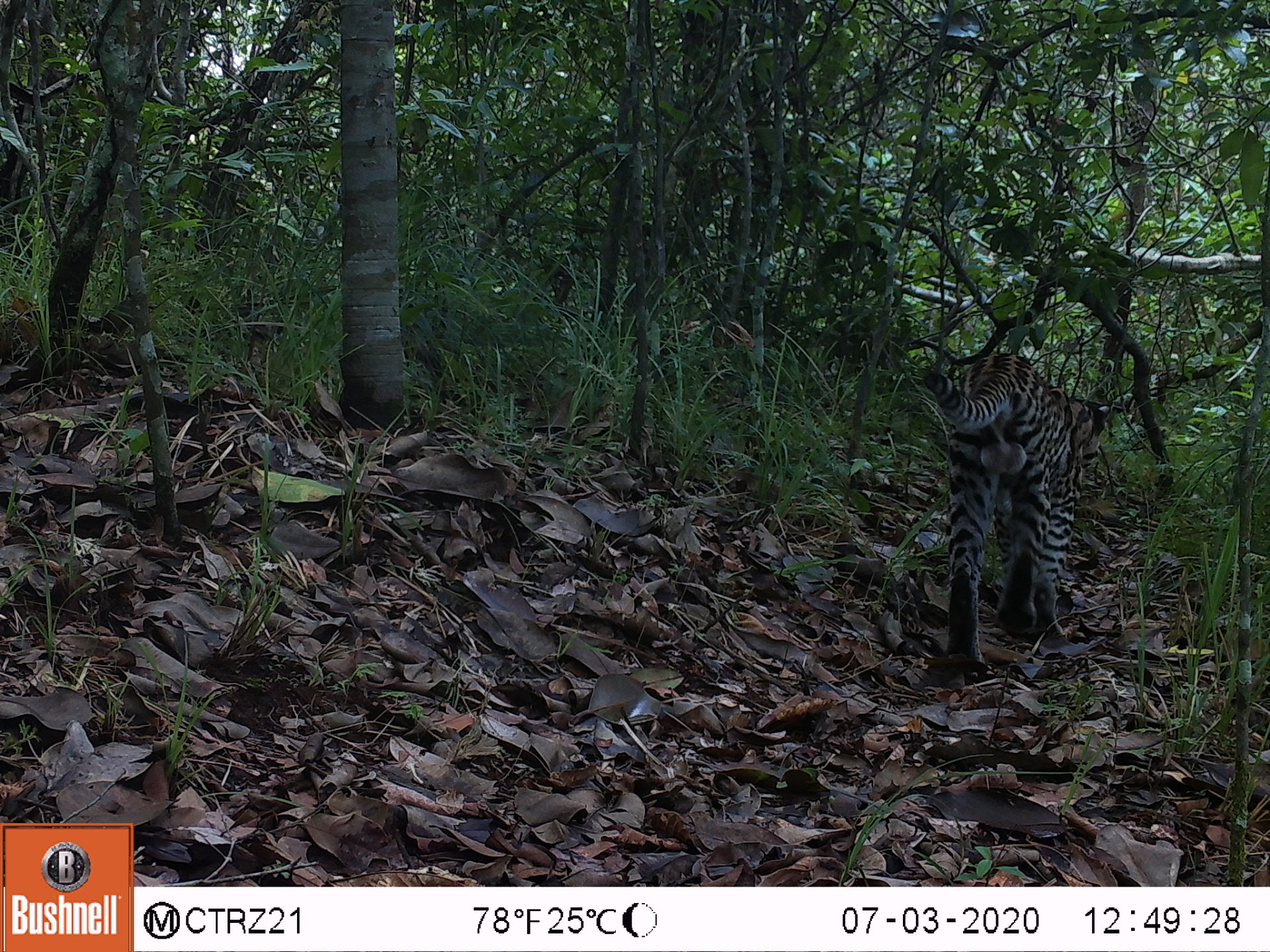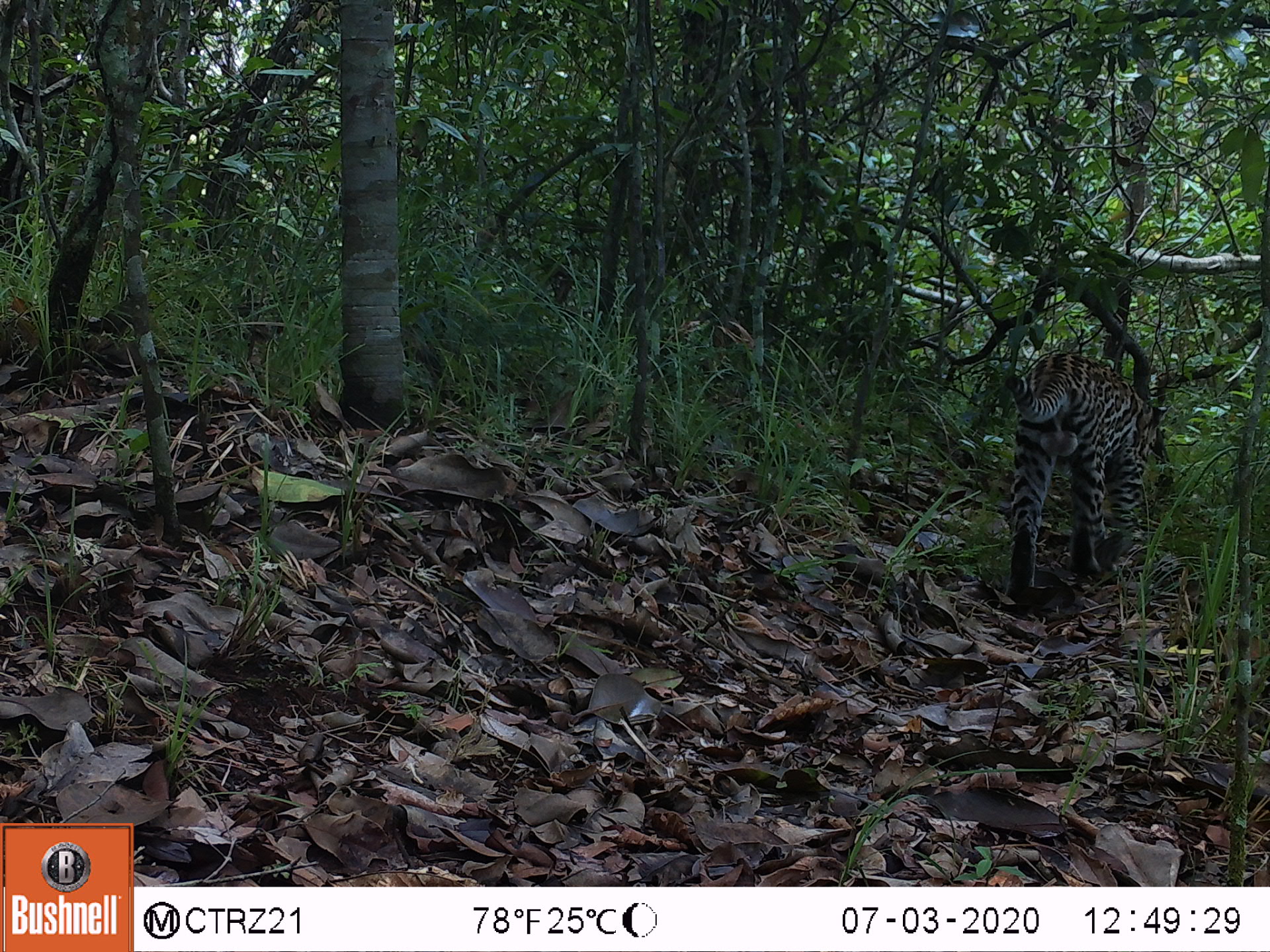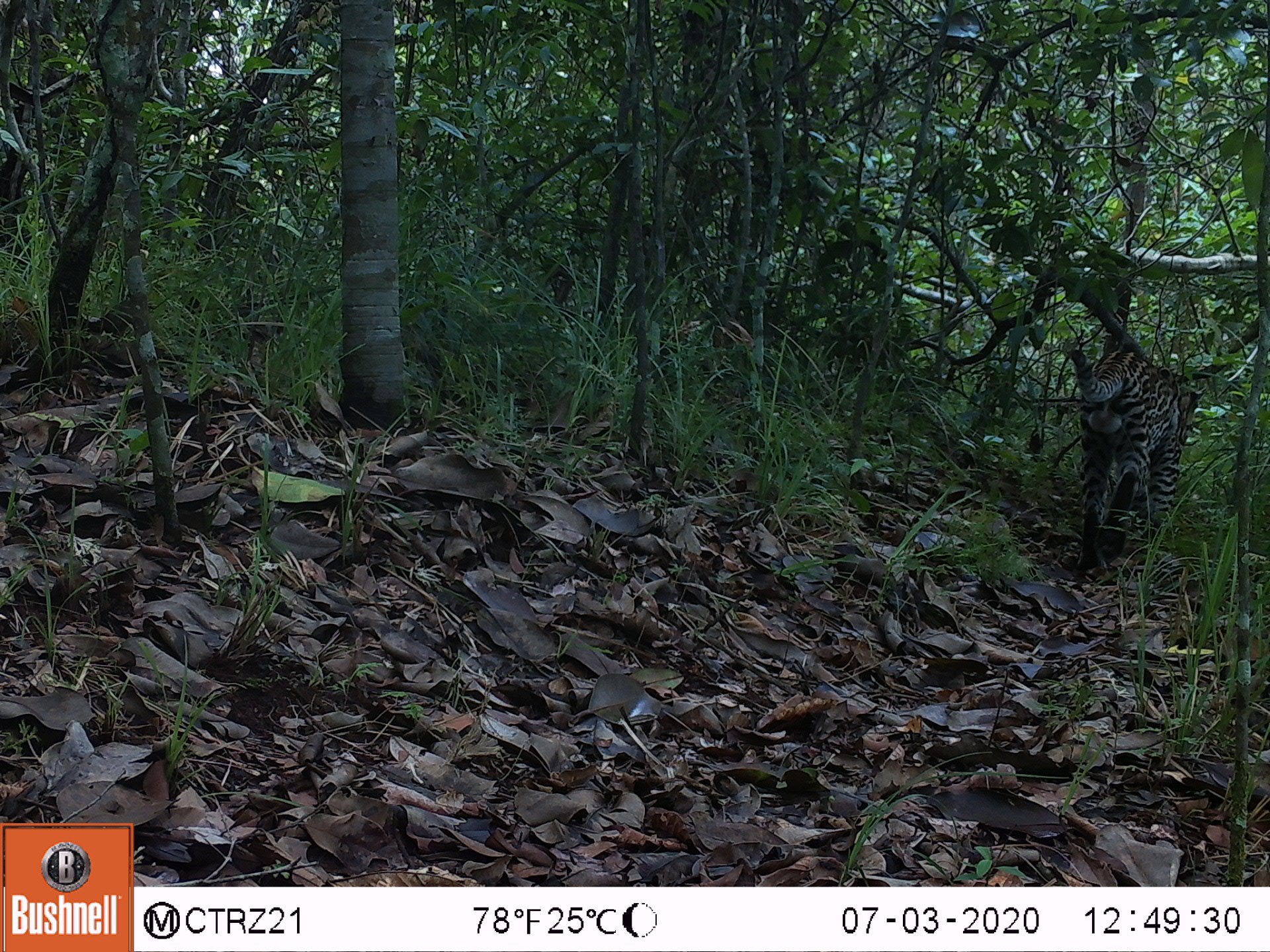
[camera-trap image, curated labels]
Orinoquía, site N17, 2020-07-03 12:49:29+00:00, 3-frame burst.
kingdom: Animalia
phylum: Chordata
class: Mammalia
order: Carnivora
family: Felidae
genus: Leopardus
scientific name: Leopardus pardalis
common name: ocelot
Ocelot (Leopardus pardalis).